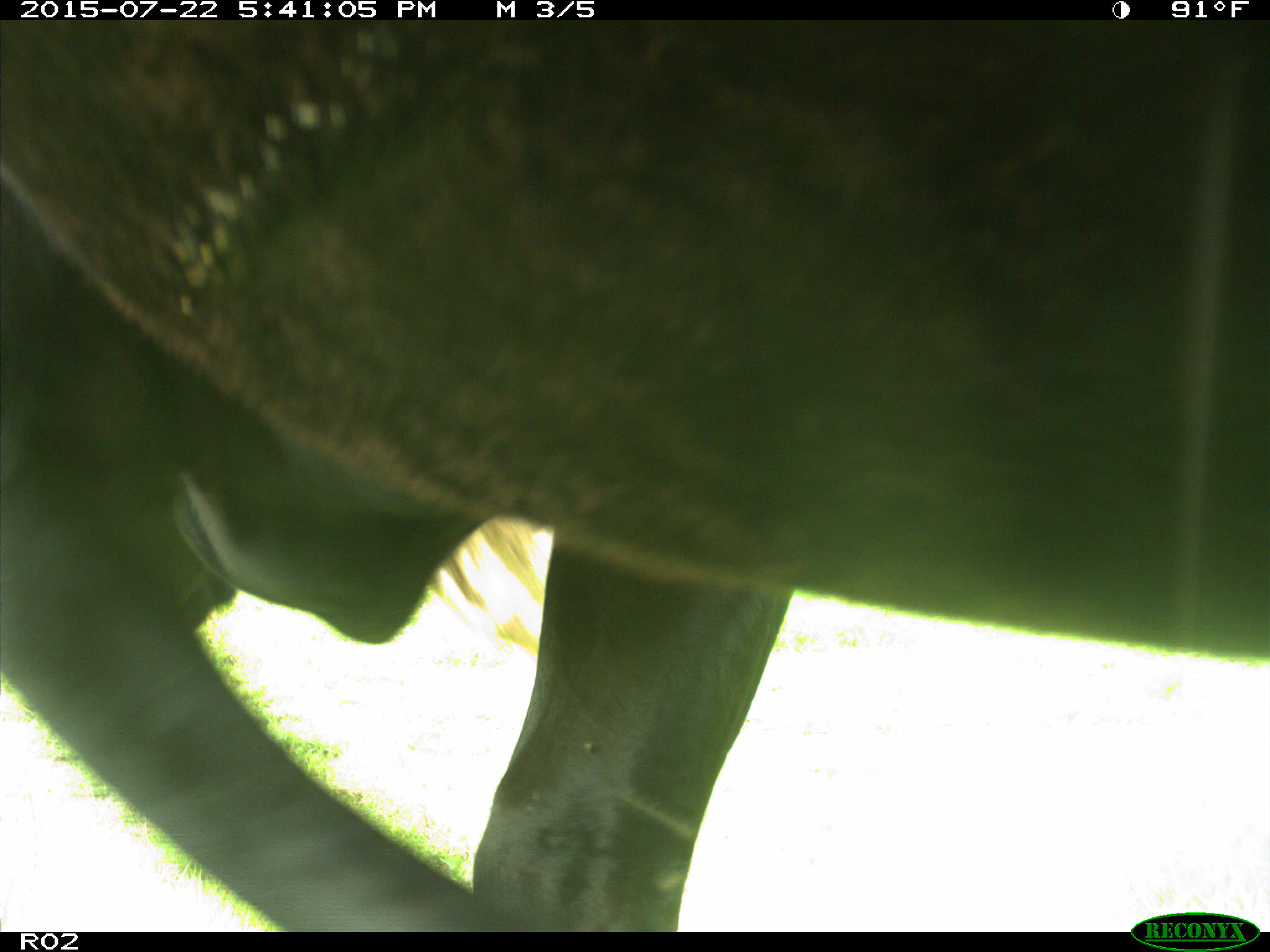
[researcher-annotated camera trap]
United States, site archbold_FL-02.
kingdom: Animalia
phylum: Chordata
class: Mammalia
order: Artiodactyla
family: Bovidae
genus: Bos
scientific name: Bos taurus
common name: domestic cow